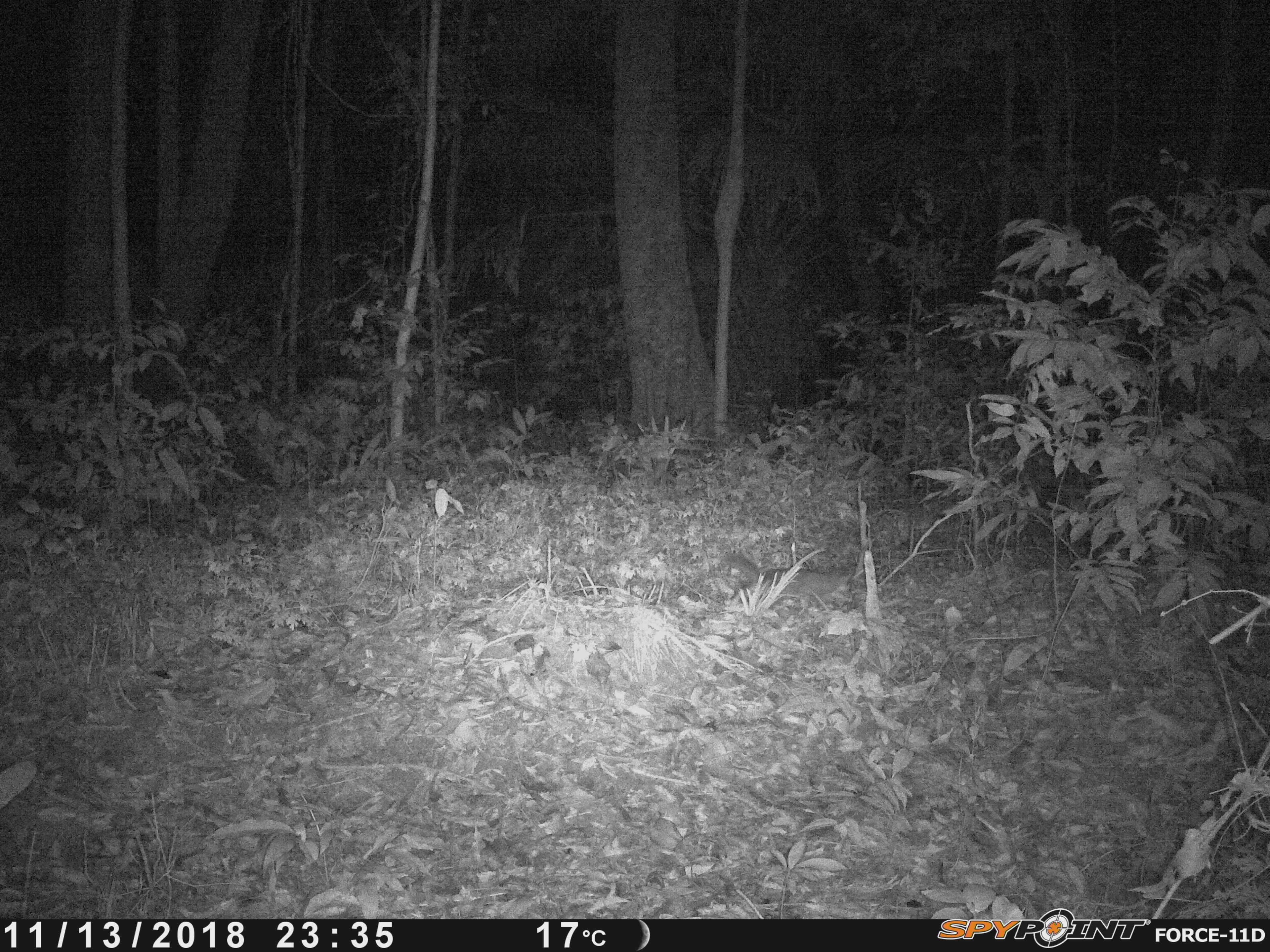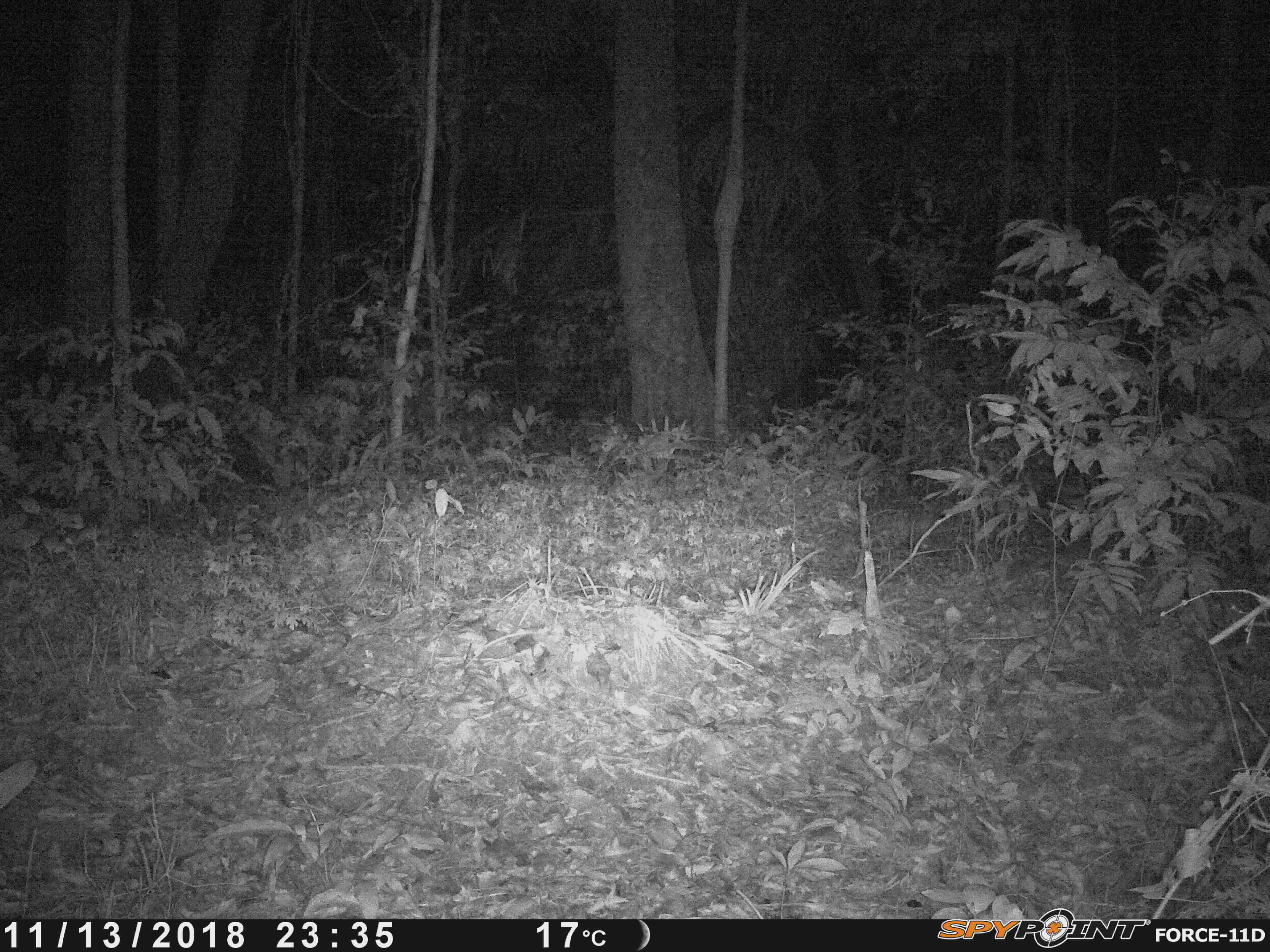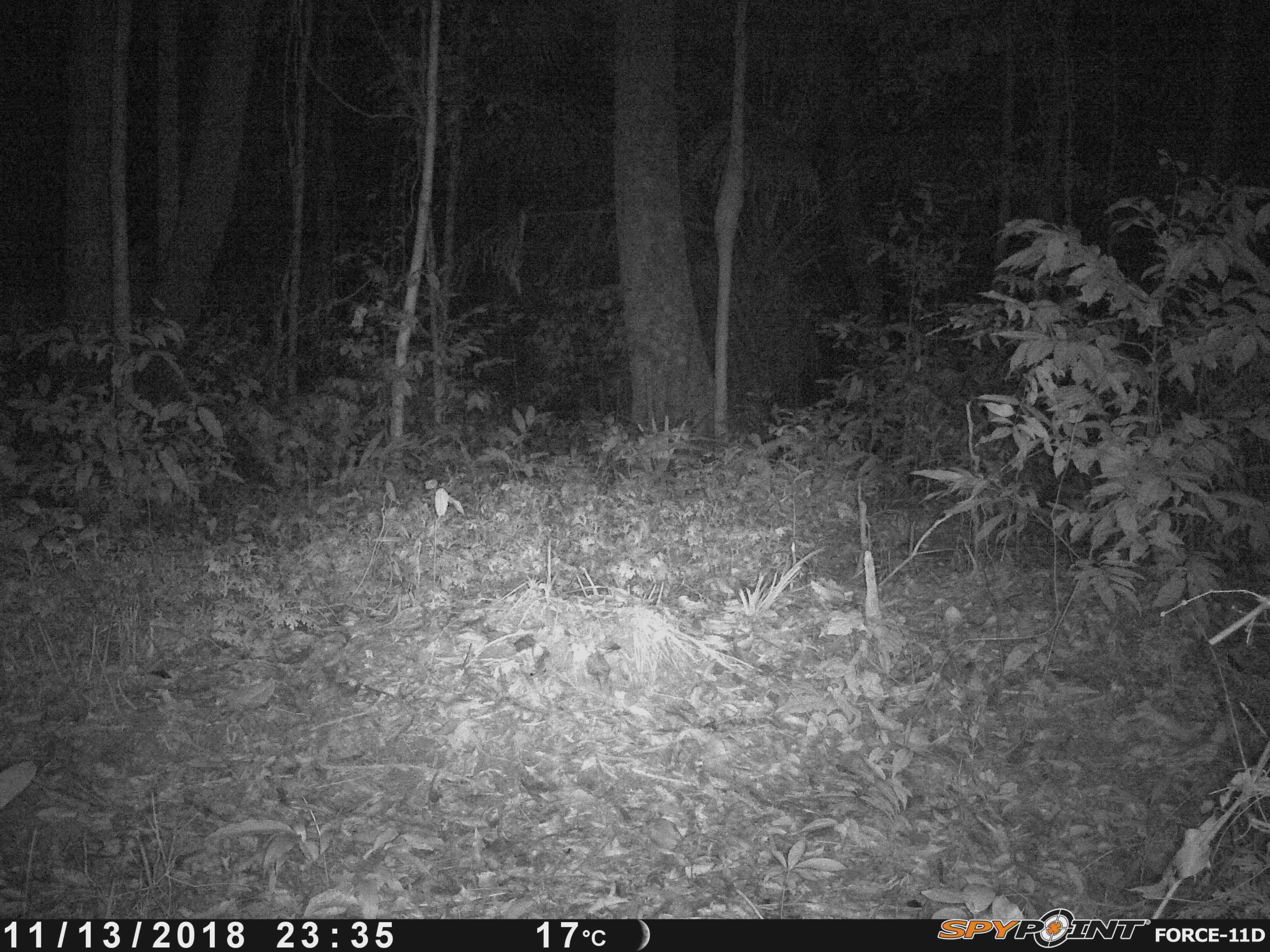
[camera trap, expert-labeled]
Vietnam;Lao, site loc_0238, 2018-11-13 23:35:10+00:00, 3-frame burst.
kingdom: Animalia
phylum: Chordata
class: Mammalia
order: Carnivora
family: Mustelidae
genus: Melogale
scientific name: Melogale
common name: ferret badger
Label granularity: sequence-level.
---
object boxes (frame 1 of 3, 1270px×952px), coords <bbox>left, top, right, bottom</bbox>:
ferret badger: <bbox>722, 553, 853, 604</bbox>